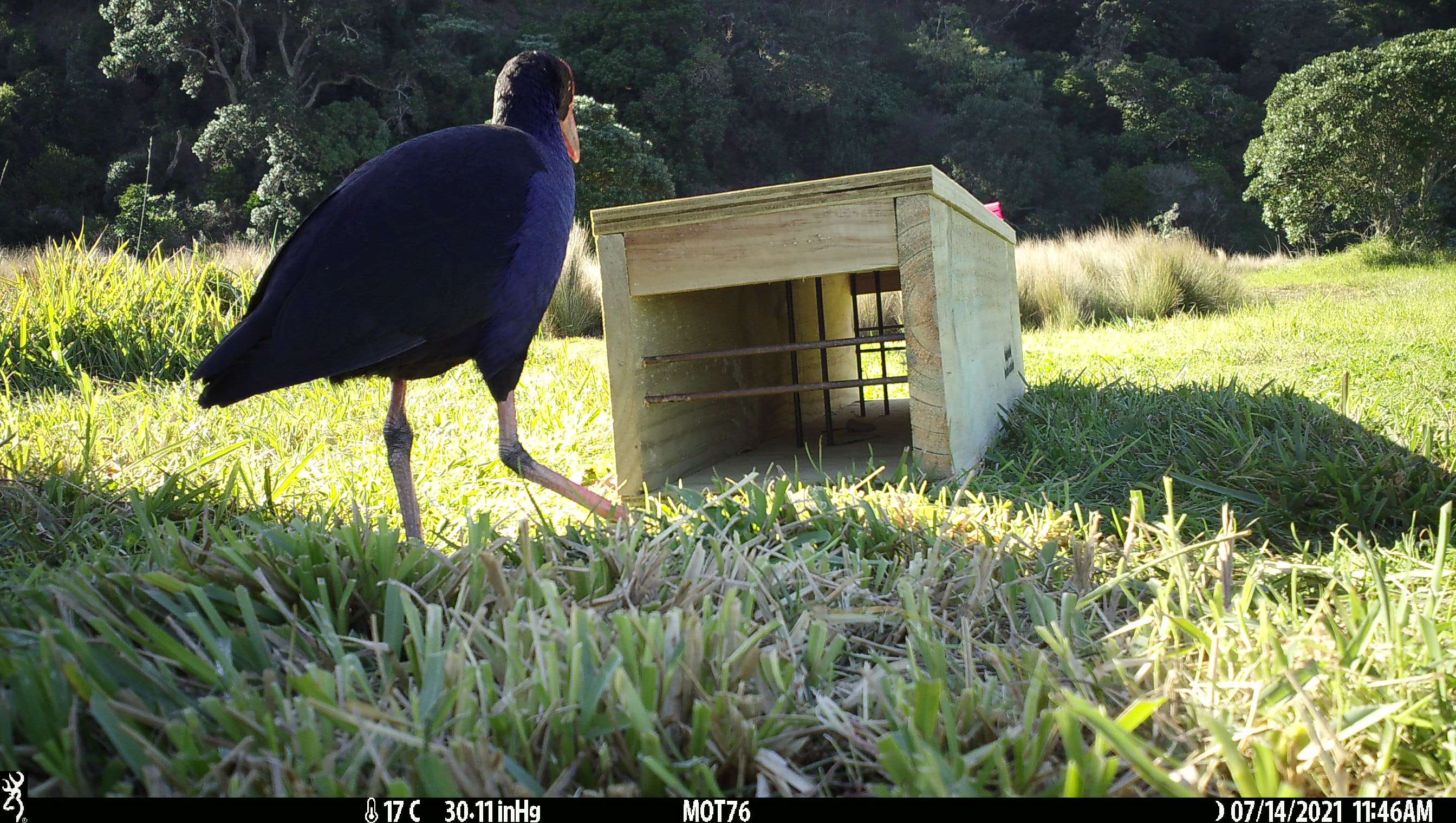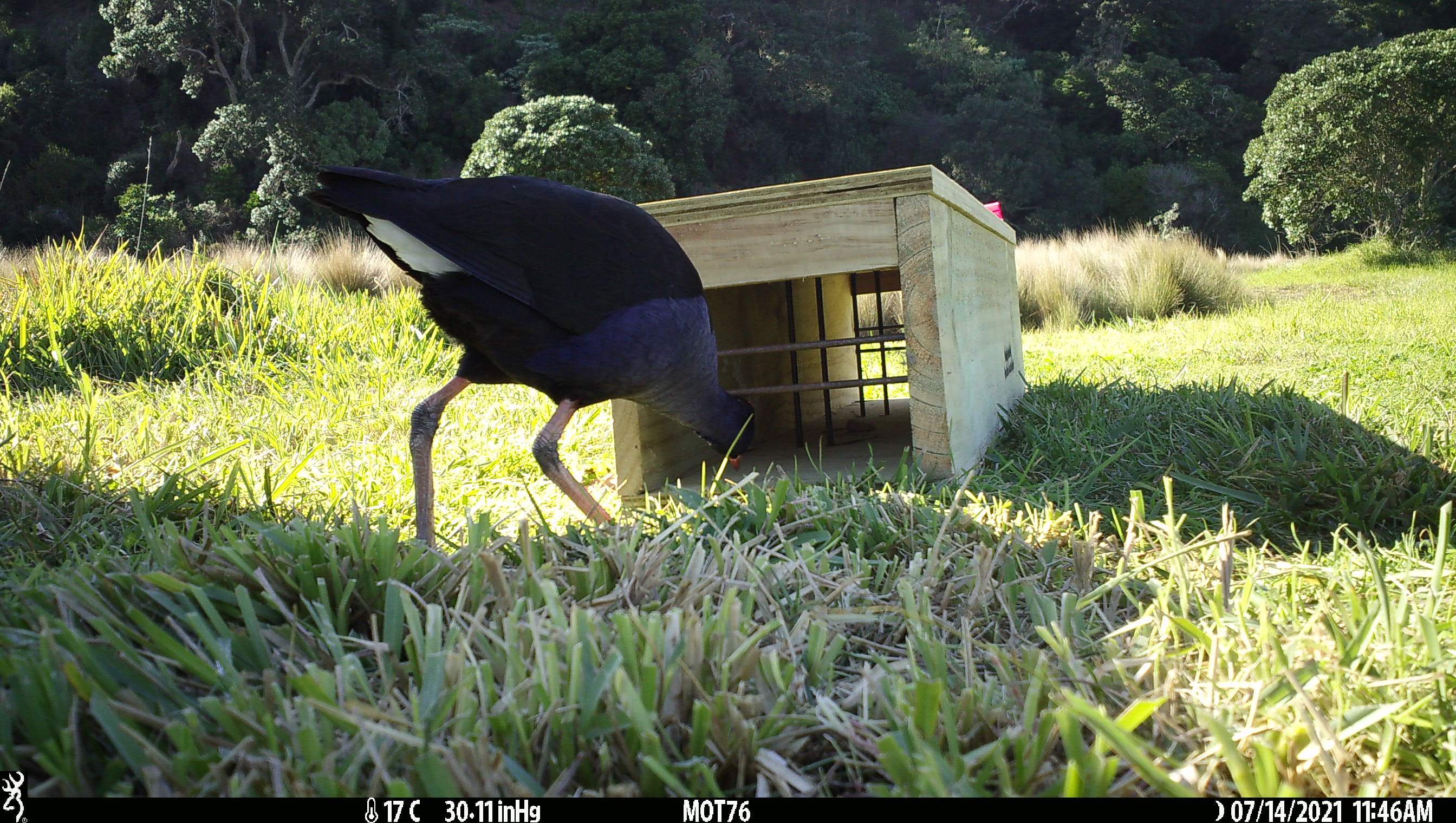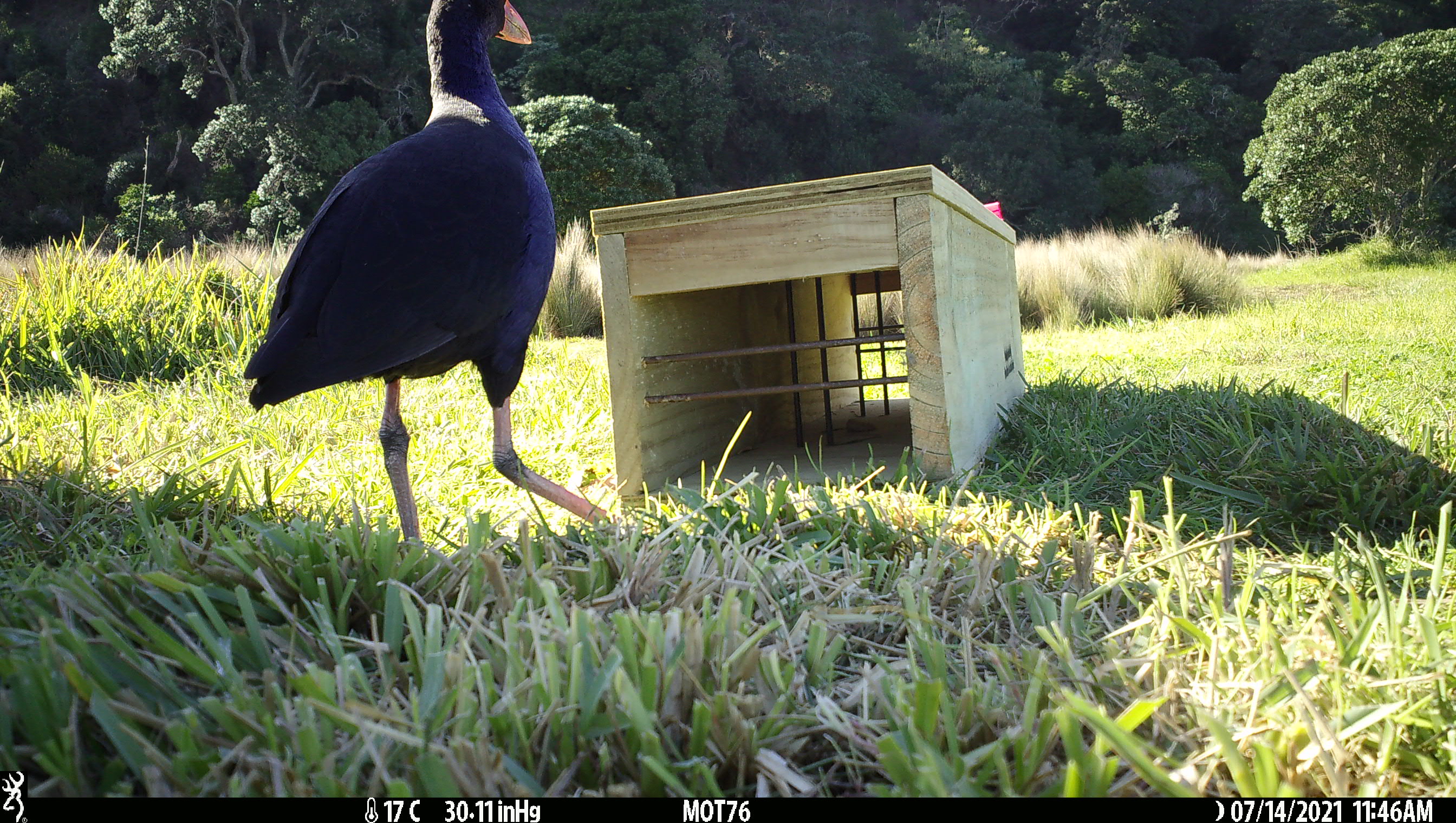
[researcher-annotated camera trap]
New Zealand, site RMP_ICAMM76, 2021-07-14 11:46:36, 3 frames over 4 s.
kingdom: Animalia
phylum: Chordata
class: Aves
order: Gruiformes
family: Rallidae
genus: Porphyrio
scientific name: Porphyrio melanotus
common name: australasian swamphen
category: pukeko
Pukeko (australasian swamphen) (Porphyrio melanotus).